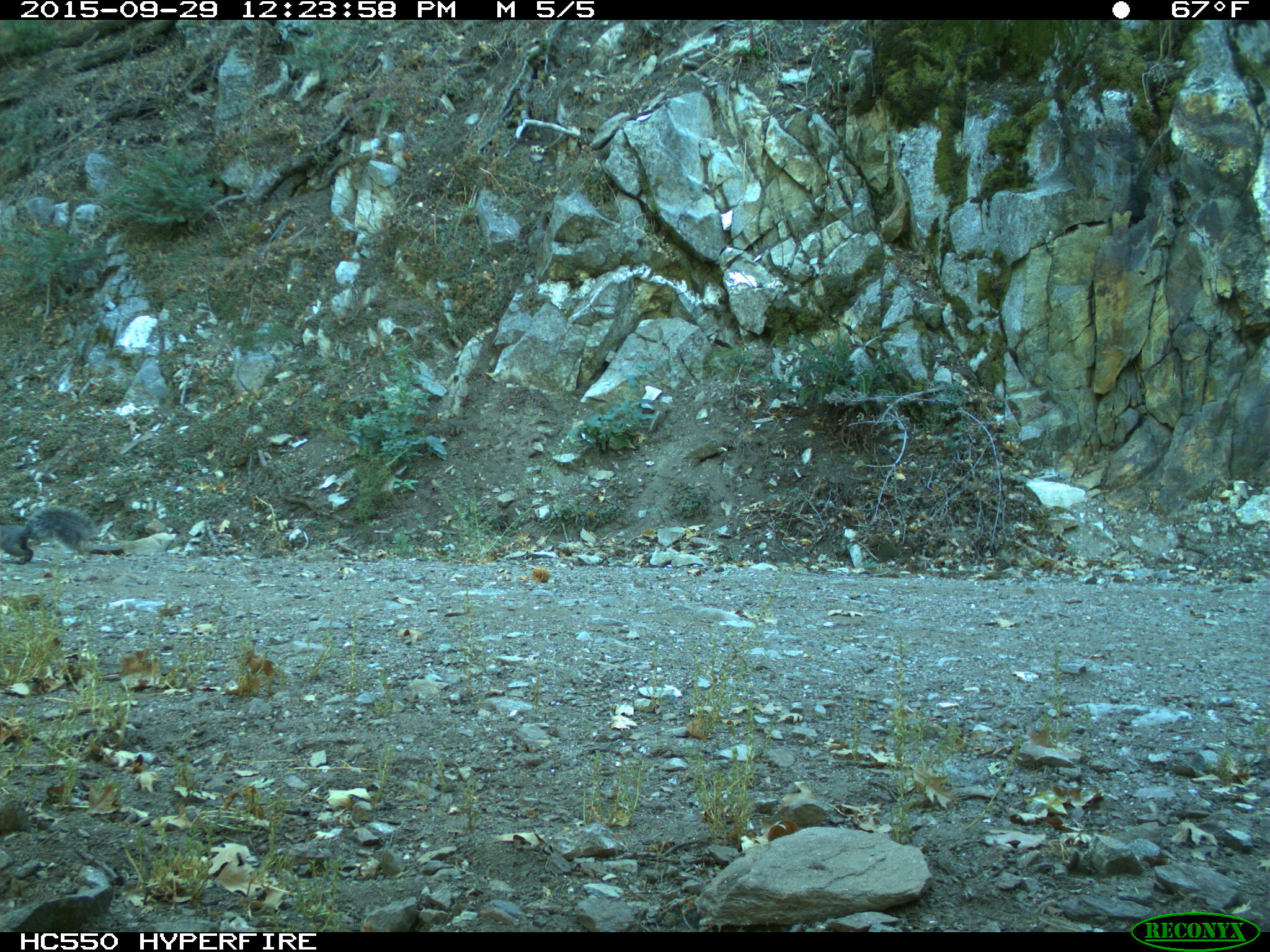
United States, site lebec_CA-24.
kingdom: Animalia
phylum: Chordata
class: Mammalia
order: Rodentia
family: Sciuridae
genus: Sciurus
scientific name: Sciurus carolinensis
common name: eastern gray squirrel